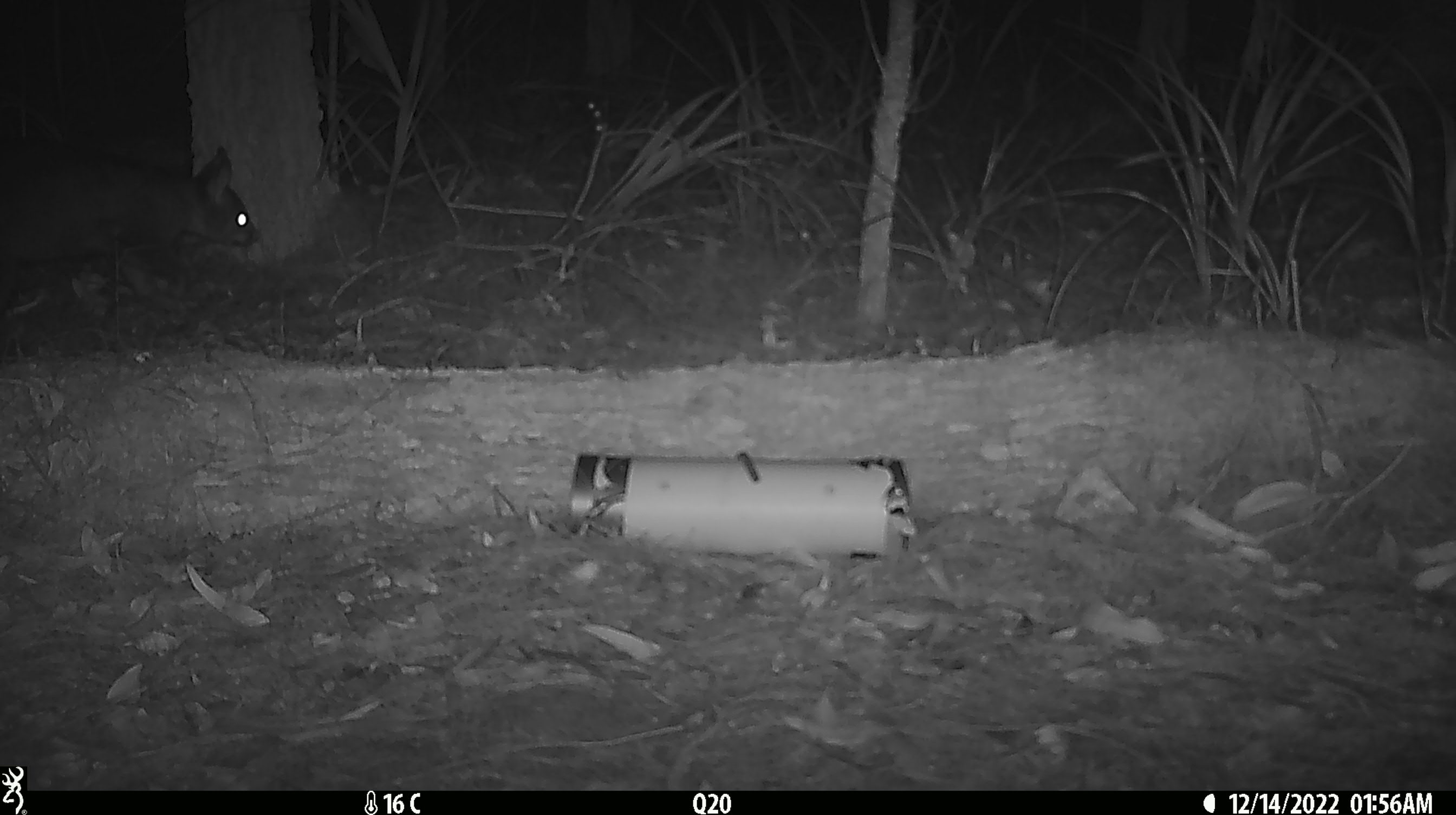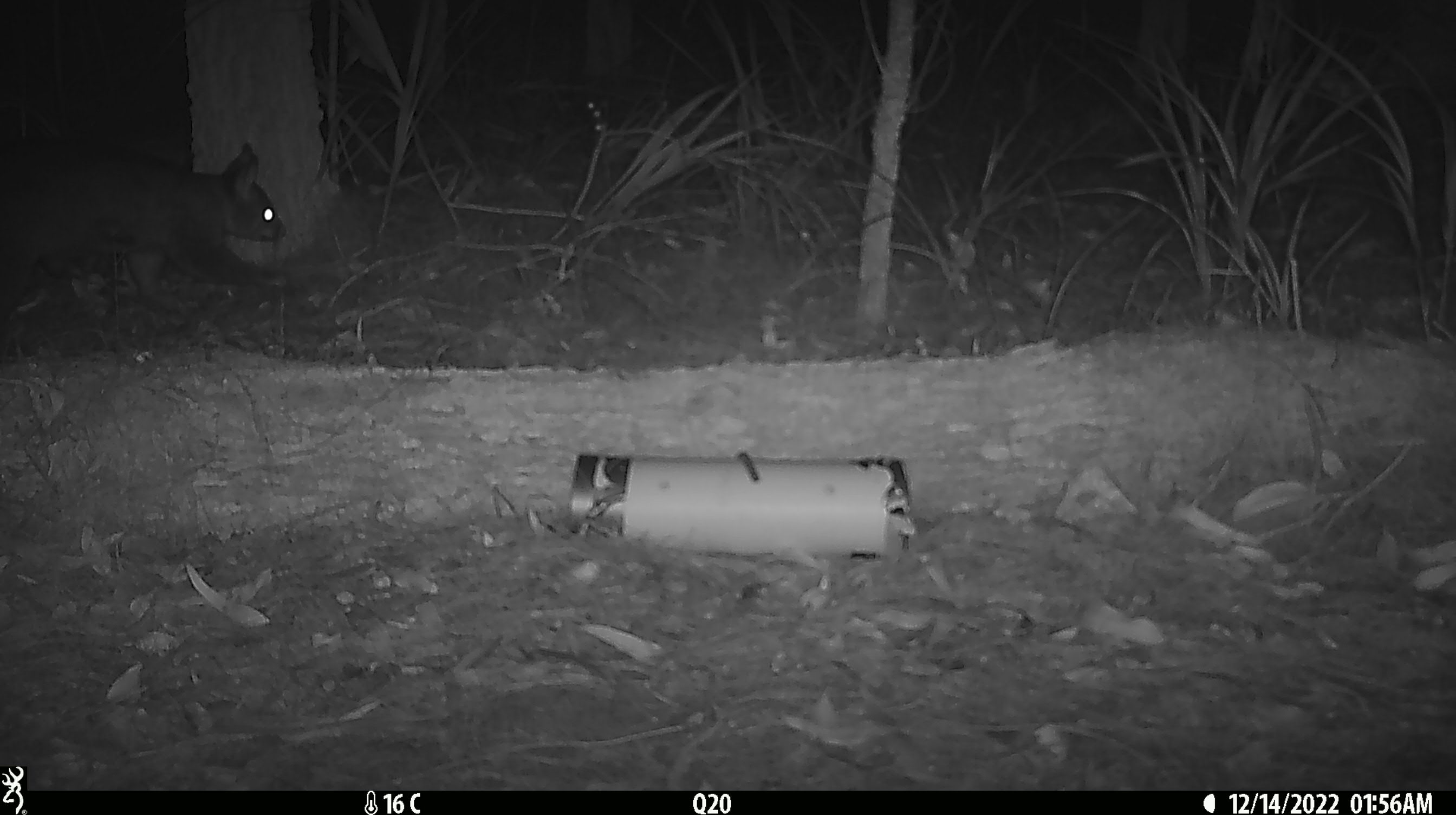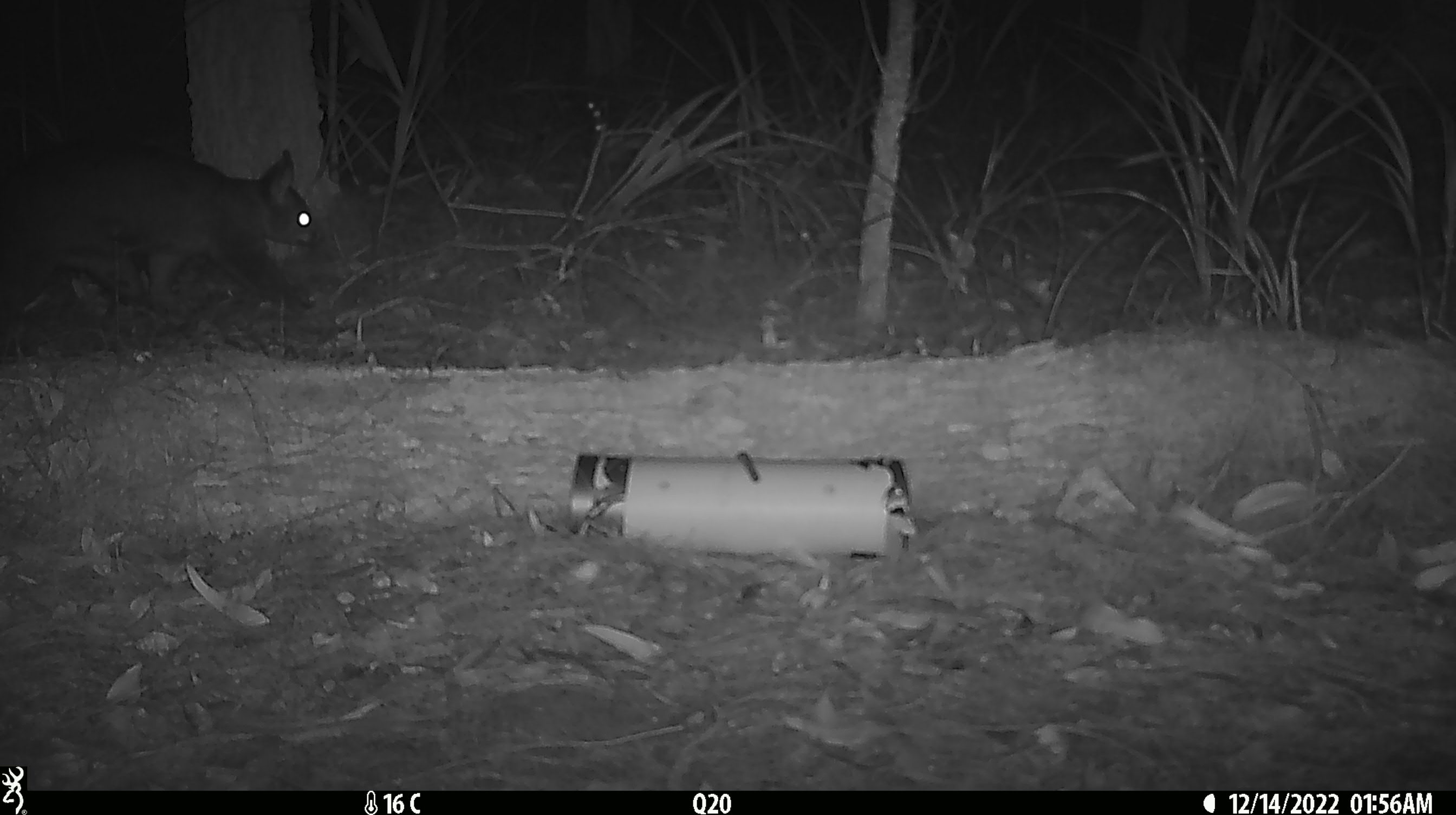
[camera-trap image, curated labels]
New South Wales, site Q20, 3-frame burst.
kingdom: Animalia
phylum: Chordata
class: Mammalia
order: Diprotodontia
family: Phalangeridae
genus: Trichosurus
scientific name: Trichosurus vulpecula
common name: common brushtail possum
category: possum